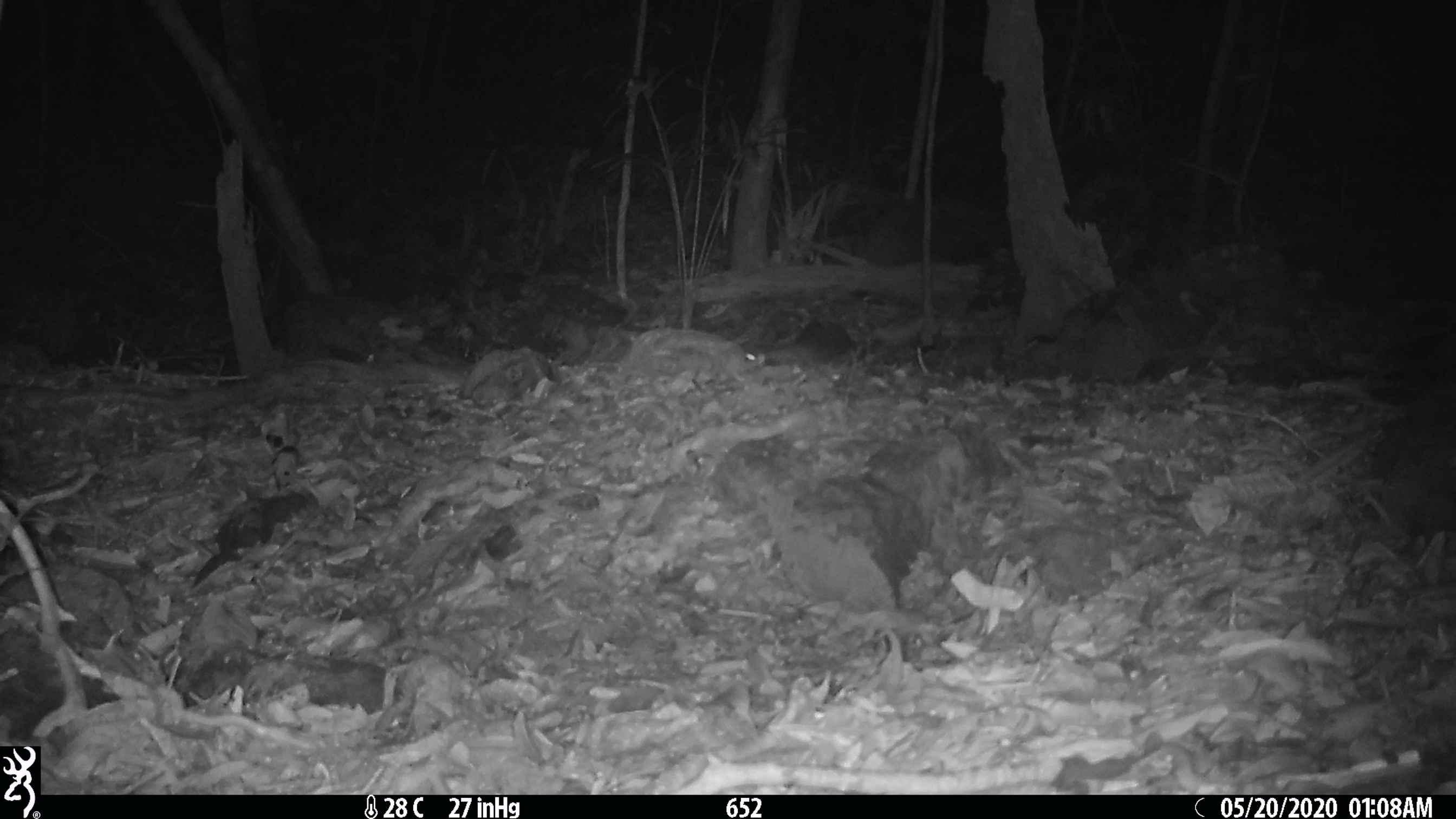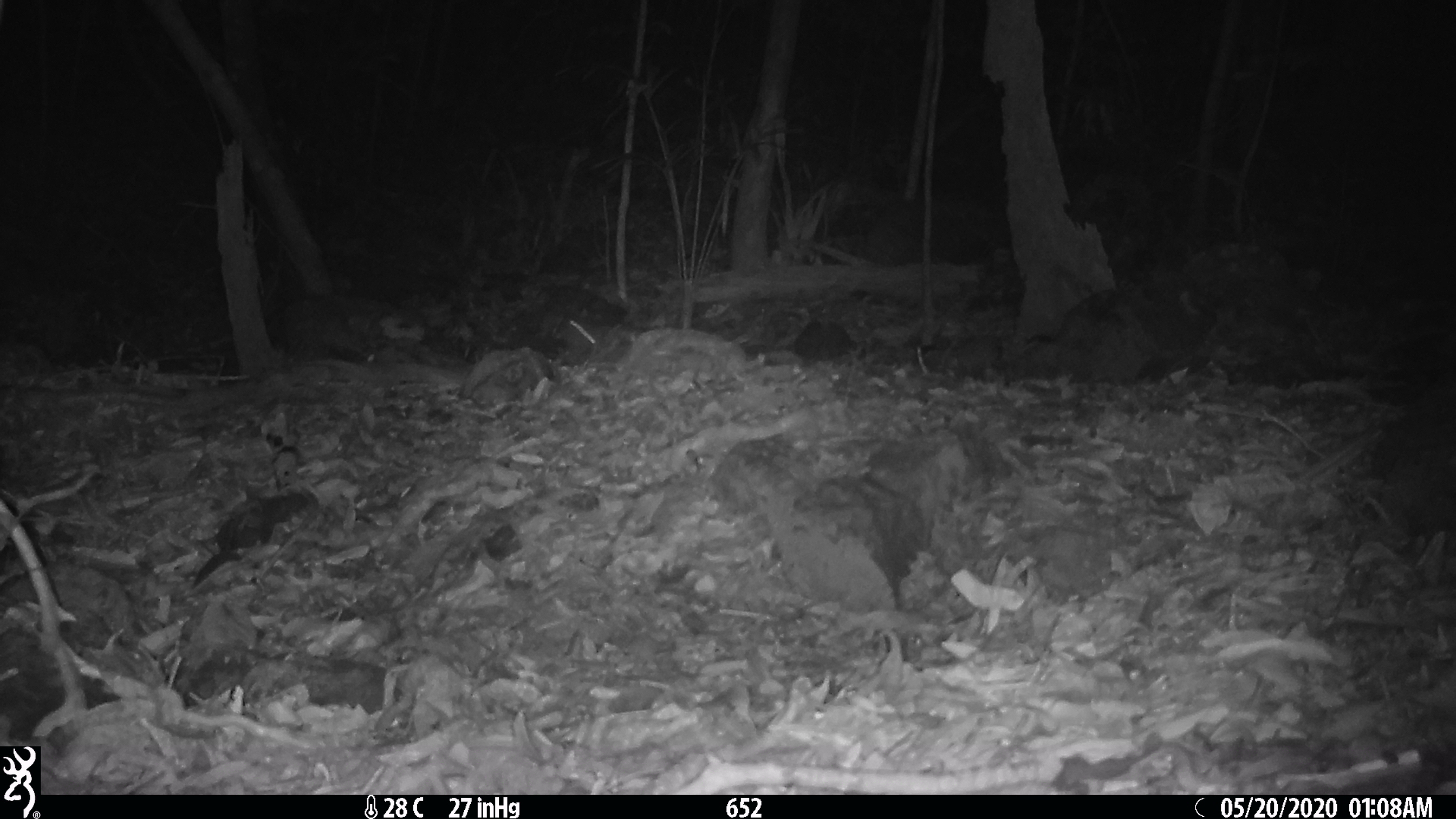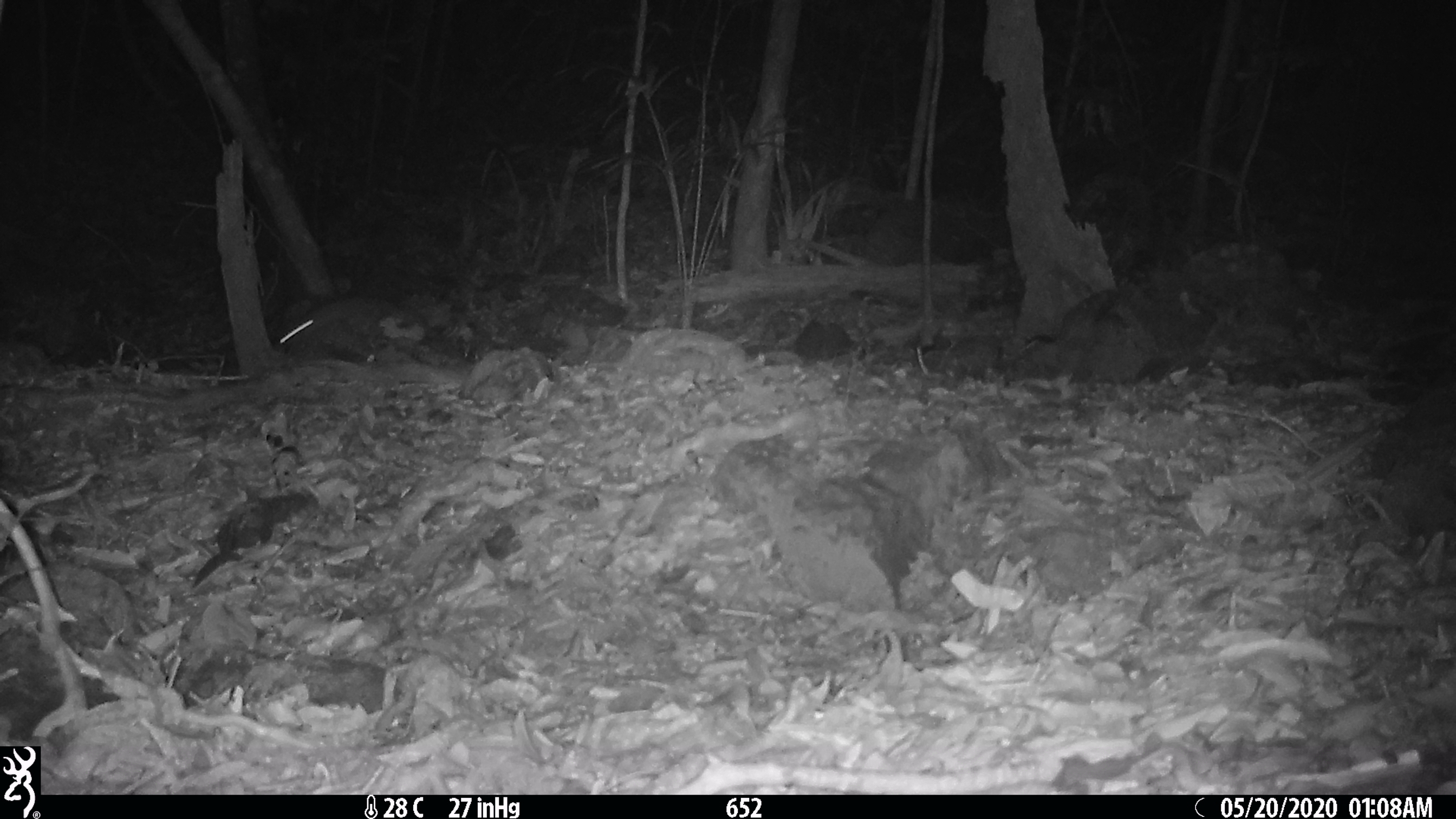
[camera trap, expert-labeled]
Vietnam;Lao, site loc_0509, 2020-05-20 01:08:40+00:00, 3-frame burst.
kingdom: Animalia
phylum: Chordata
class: Mammalia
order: Rodentia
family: Muridae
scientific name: Muridae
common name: old-world mice and rats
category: unidentified murid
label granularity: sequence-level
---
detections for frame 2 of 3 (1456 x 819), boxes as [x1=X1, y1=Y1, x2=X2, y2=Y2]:
unidentified murid: [x1=563, y1=318, x2=610, y2=366]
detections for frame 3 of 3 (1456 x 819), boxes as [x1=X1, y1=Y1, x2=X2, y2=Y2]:
unidentified murid: [x1=281, y1=297, x2=363, y2=351]